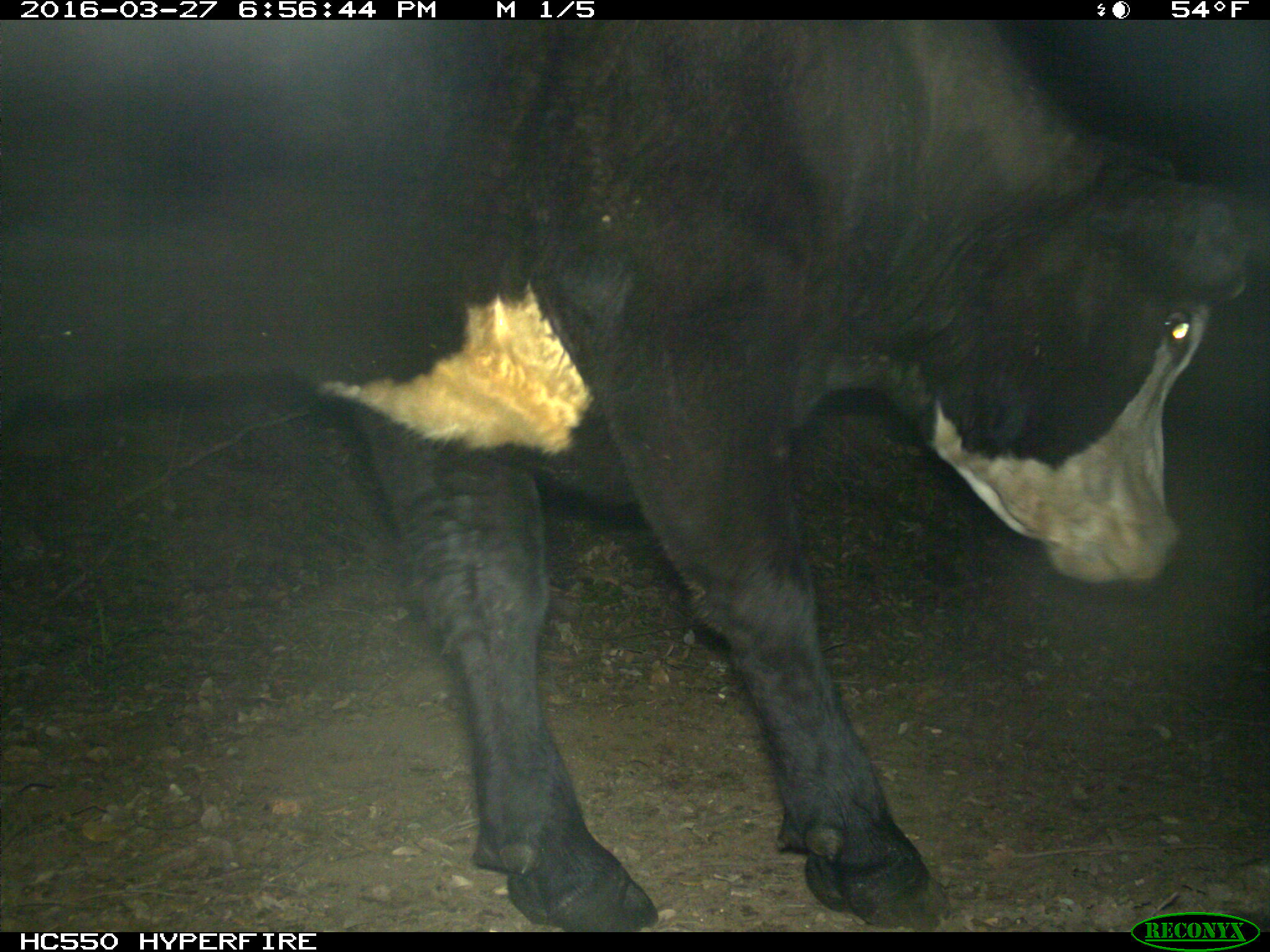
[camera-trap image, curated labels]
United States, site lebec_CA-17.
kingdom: Animalia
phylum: Chordata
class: Mammalia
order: Artiodactyla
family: Bovidae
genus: Bos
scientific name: Bos taurus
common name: domestic cow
Bos taurus (domestic cow).